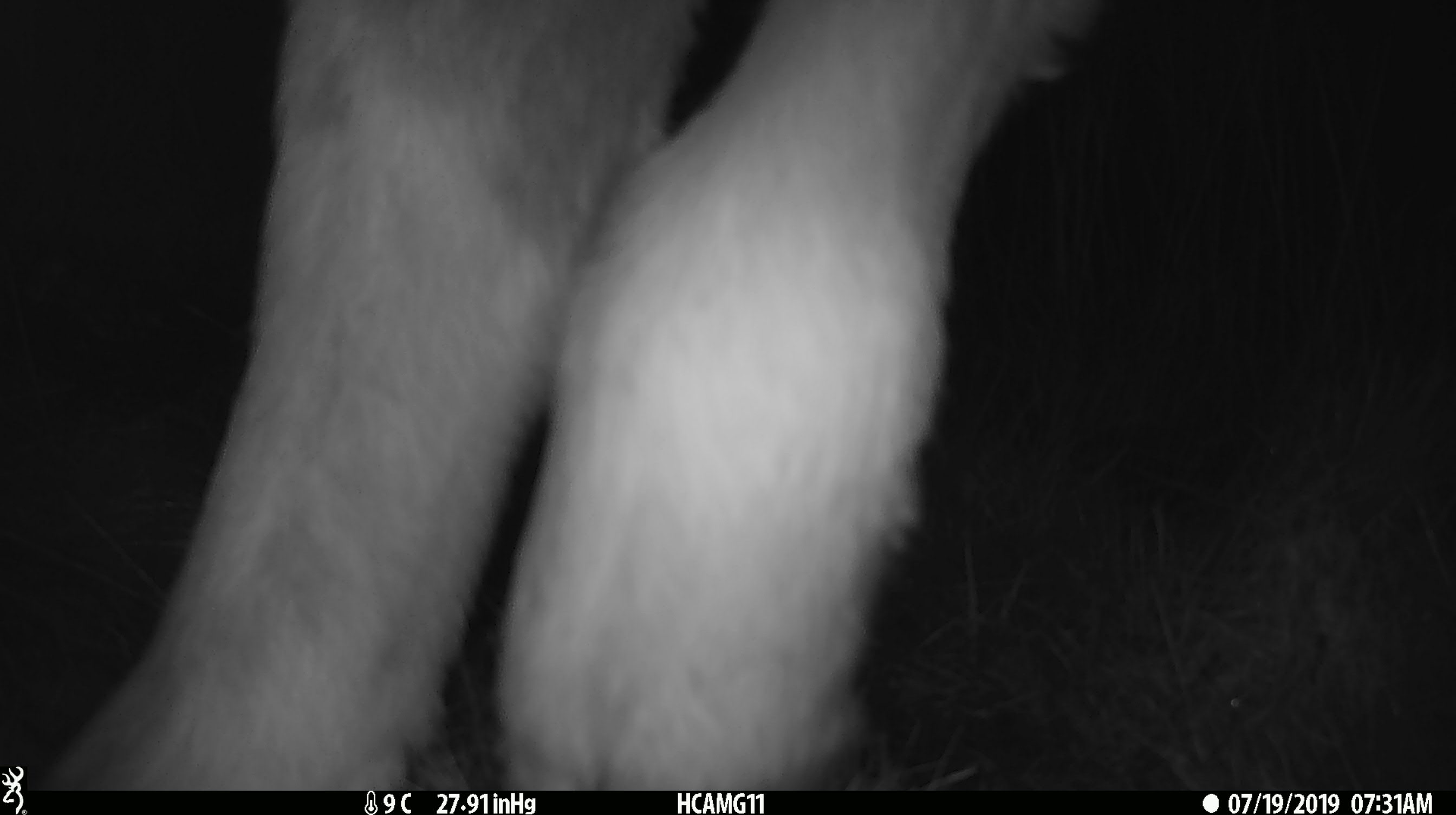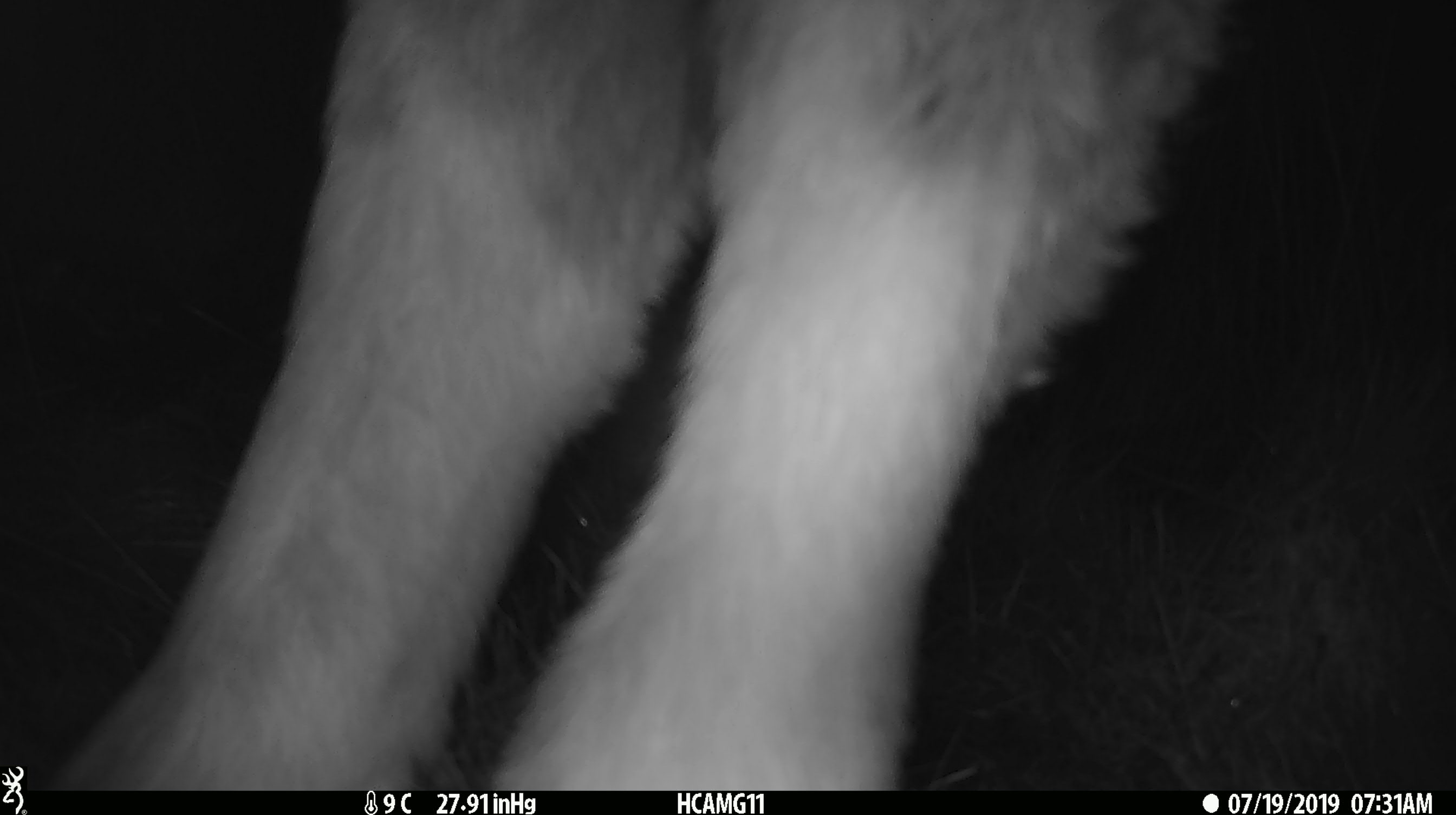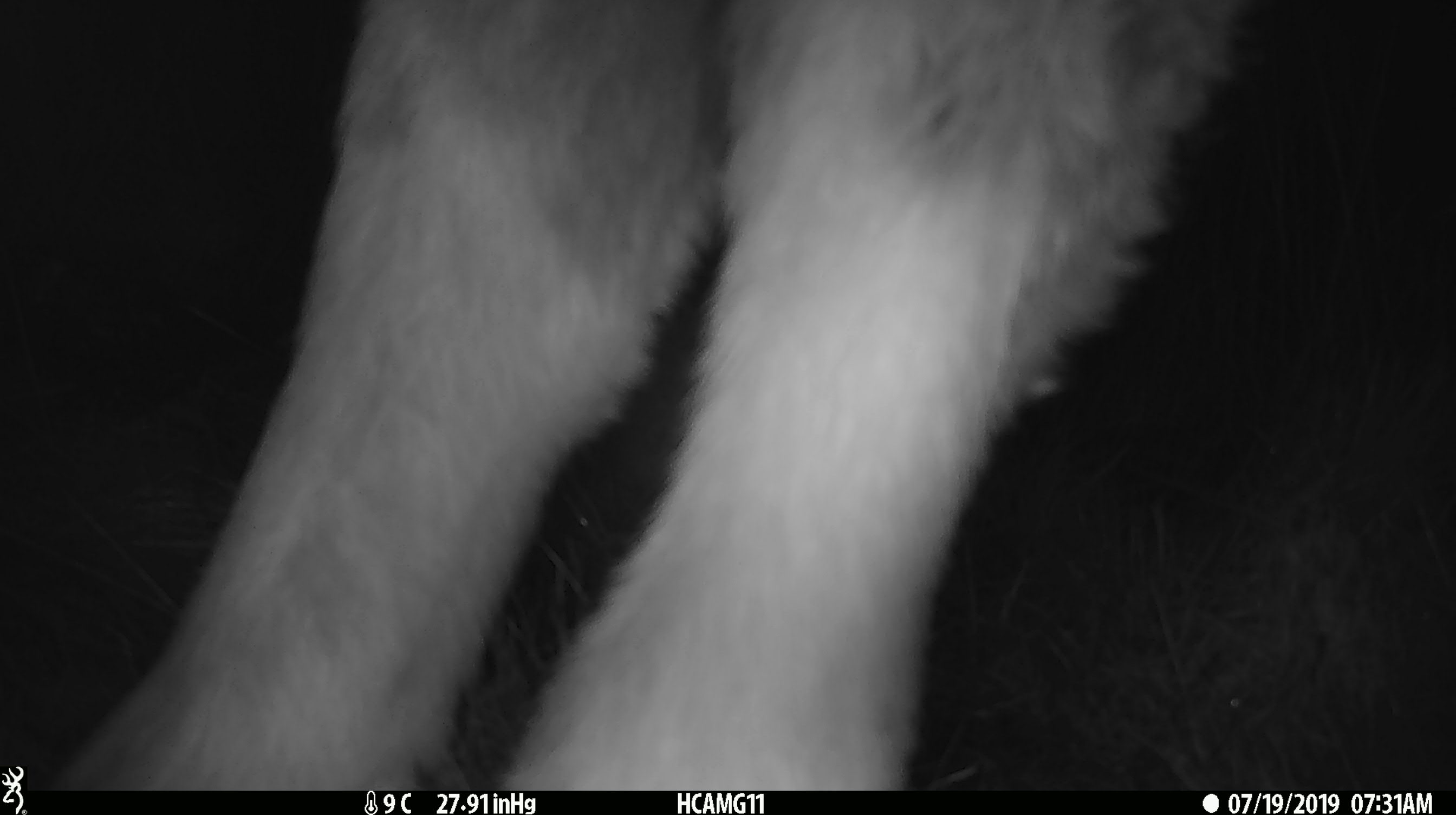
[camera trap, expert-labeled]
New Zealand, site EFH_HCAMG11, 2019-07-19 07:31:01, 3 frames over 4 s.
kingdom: Animalia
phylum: Chordata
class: Mammalia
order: Artiodactyla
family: Bovidae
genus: Bos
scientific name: Bos taurus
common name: domestic cow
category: cow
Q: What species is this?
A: Cow (domestic cow) (Bos taurus).